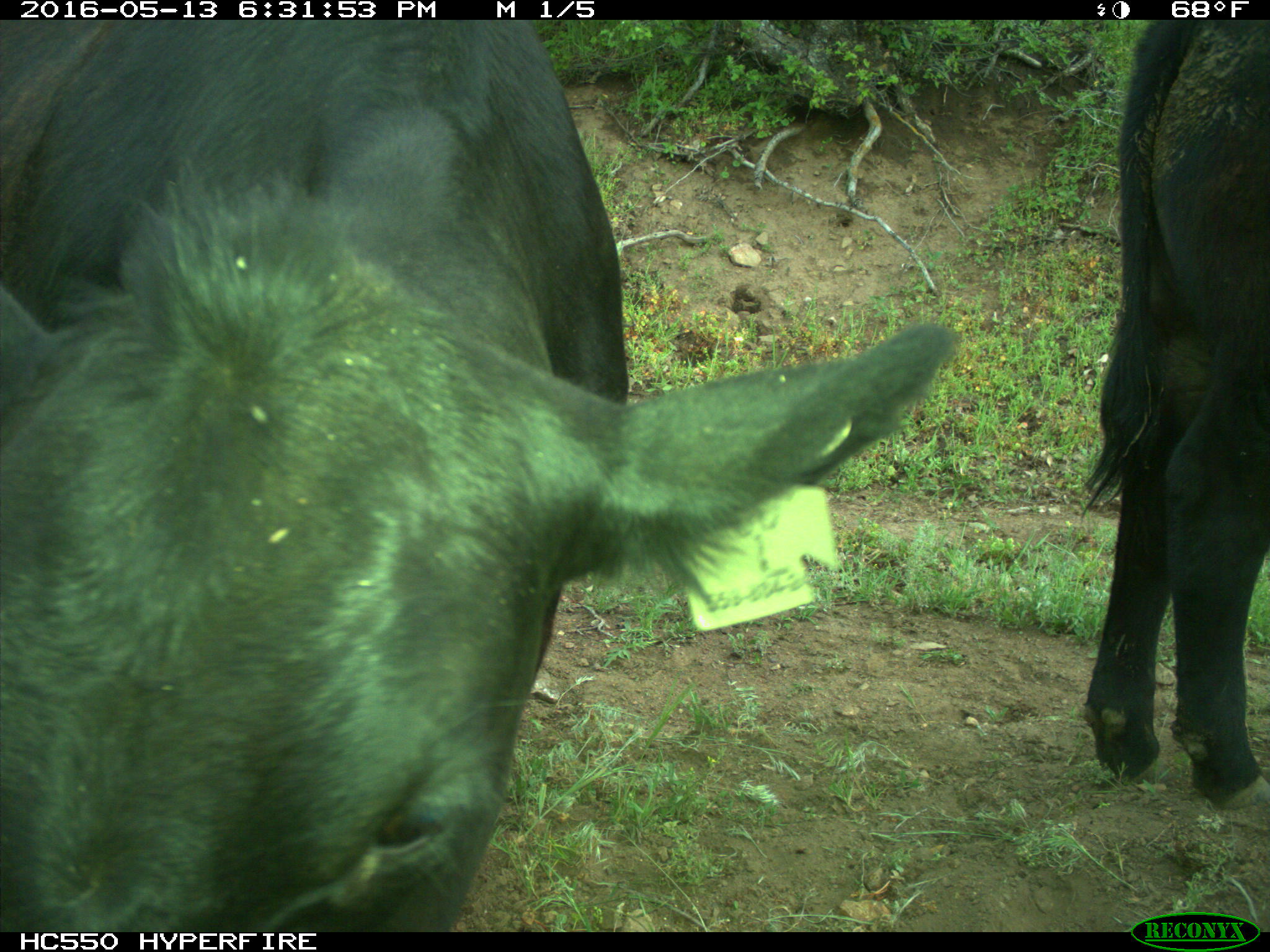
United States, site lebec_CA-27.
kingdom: Animalia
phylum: Chordata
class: Mammalia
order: Artiodactyla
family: Bovidae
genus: Bos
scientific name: Bos taurus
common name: domestic cow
Bos taurus (domestic cow).